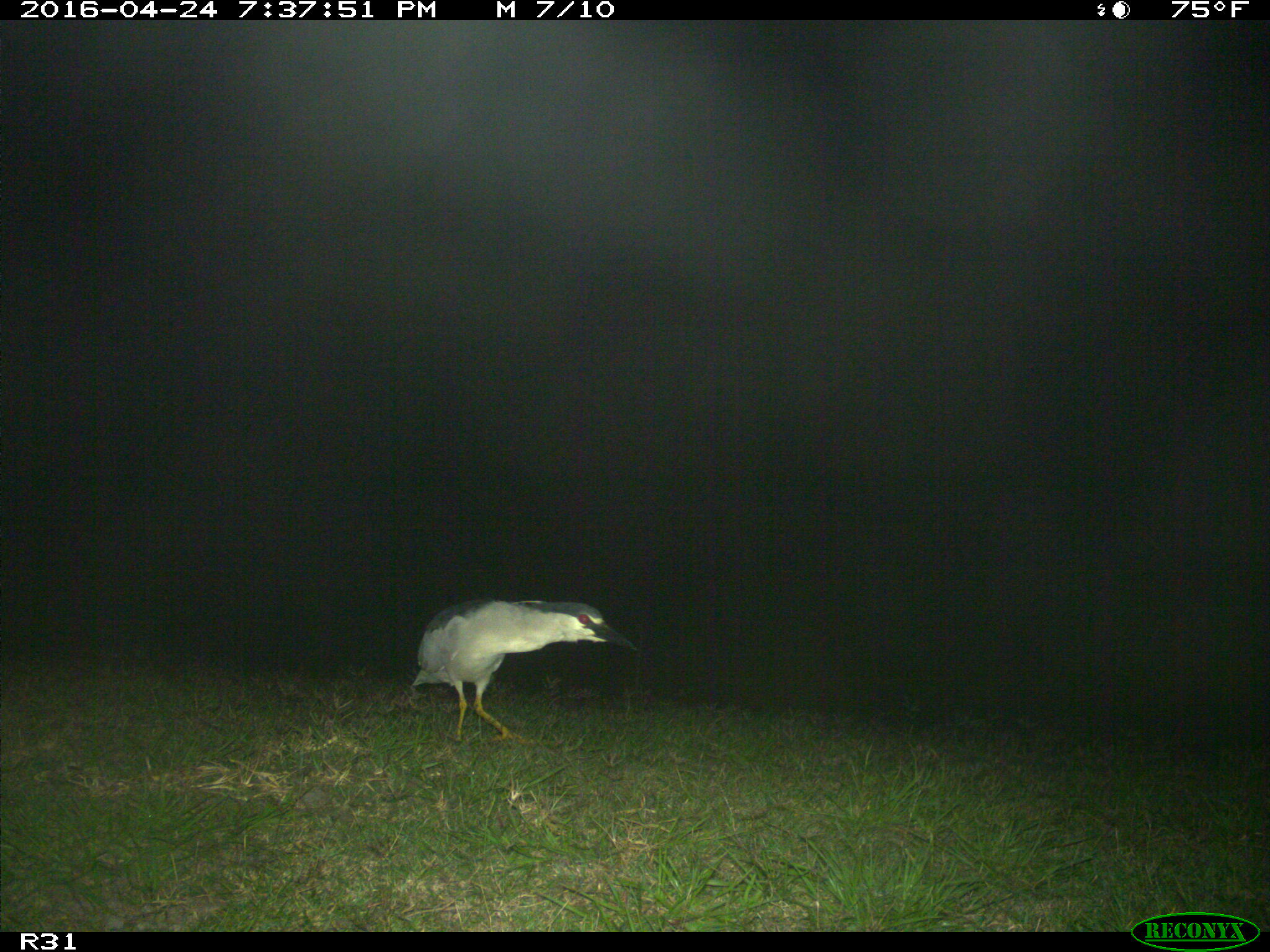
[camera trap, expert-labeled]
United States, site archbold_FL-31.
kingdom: Animalia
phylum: Chordata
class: Aves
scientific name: Aves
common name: birds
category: unidentified bird